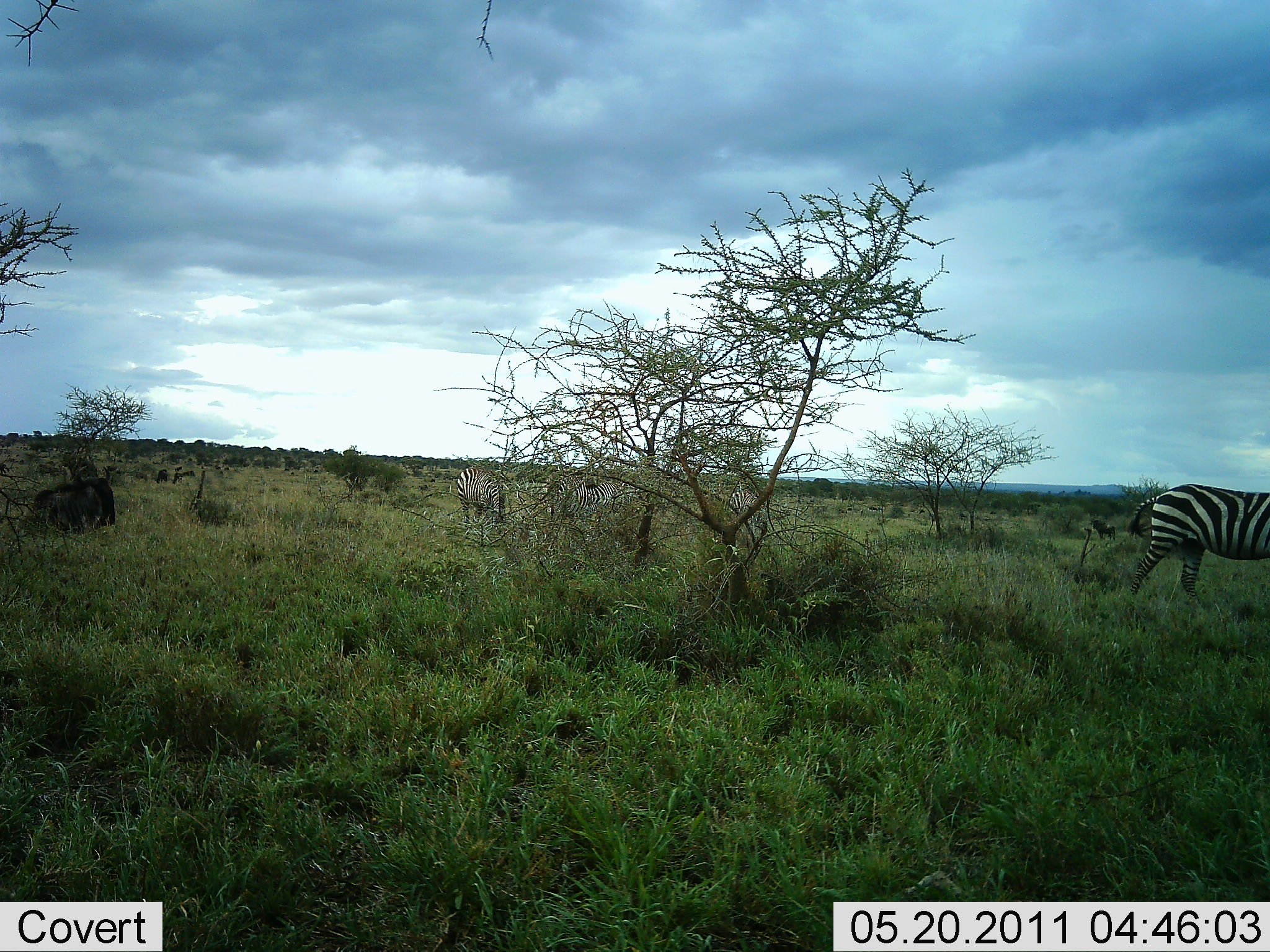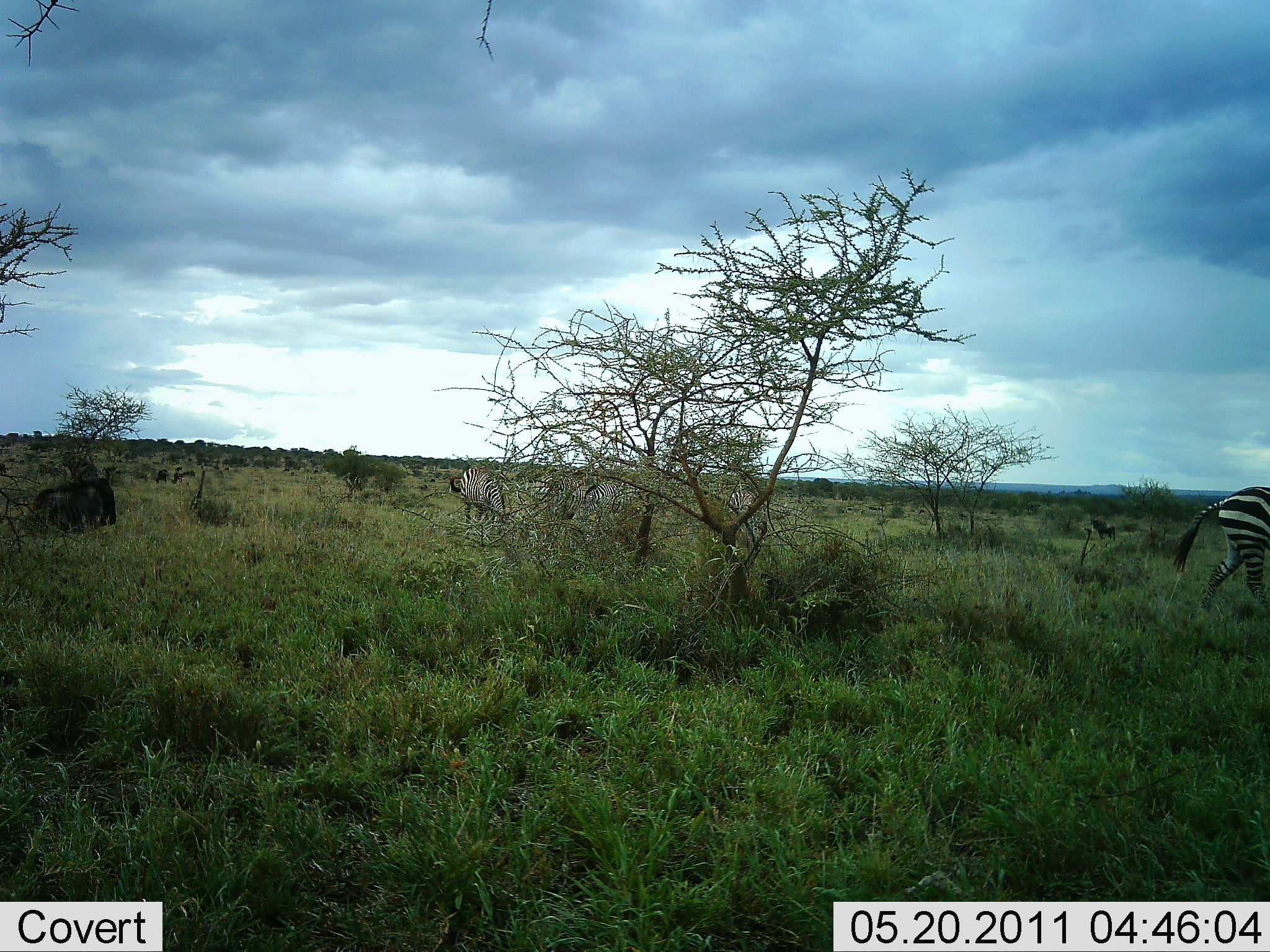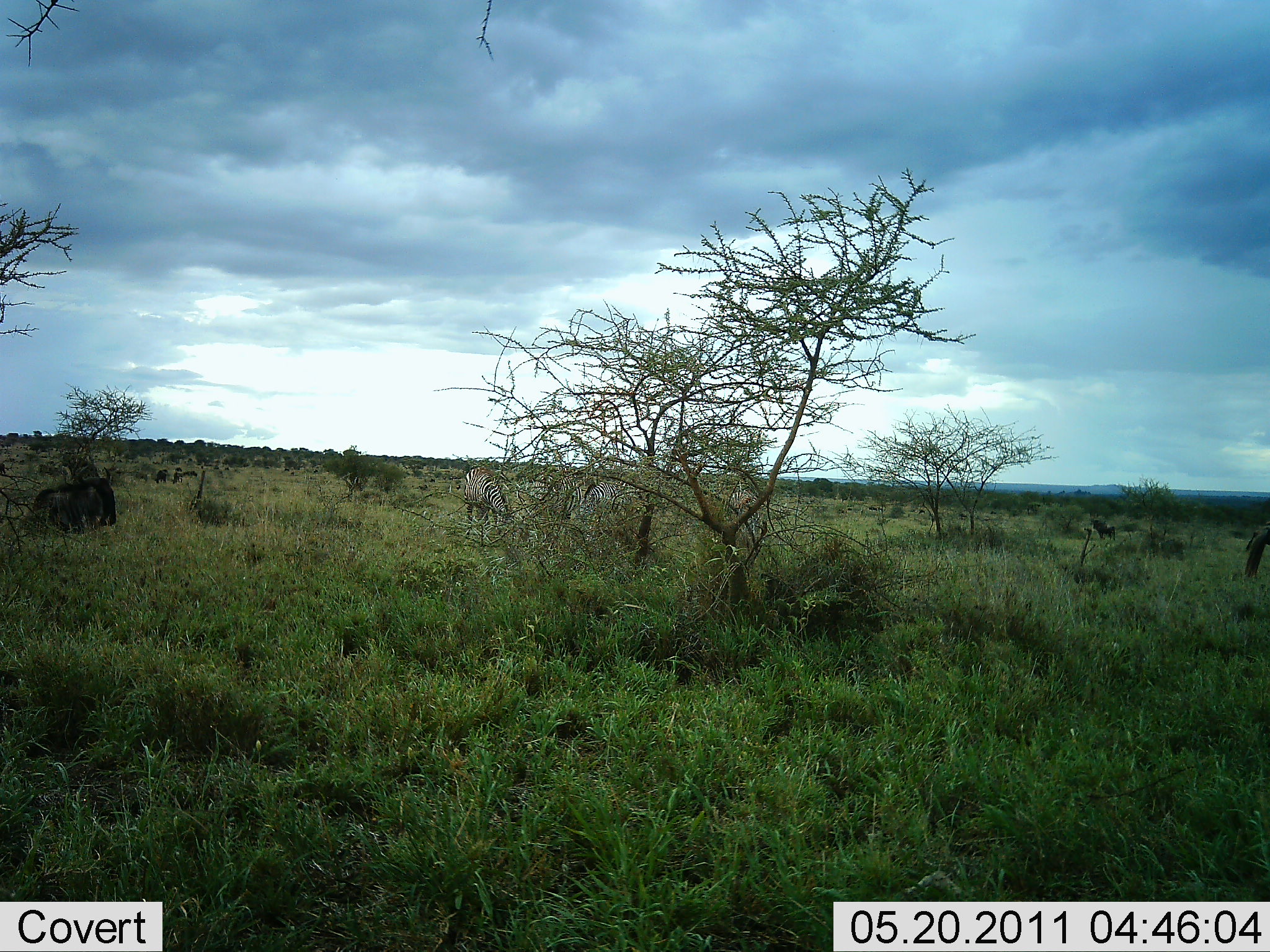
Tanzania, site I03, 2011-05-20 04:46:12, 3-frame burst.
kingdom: Animalia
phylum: Chordata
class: Mammalia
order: Perissodactyla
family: Equidae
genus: Equus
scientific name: Equus quagga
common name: plains zebra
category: zebra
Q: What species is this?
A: Zebra (plains zebra) (Equus quagga).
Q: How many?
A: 4.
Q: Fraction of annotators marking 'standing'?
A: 35%.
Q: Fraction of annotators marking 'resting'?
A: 0%.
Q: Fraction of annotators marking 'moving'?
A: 75%.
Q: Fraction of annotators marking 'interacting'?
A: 5%.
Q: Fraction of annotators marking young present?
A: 0%.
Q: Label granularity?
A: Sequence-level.